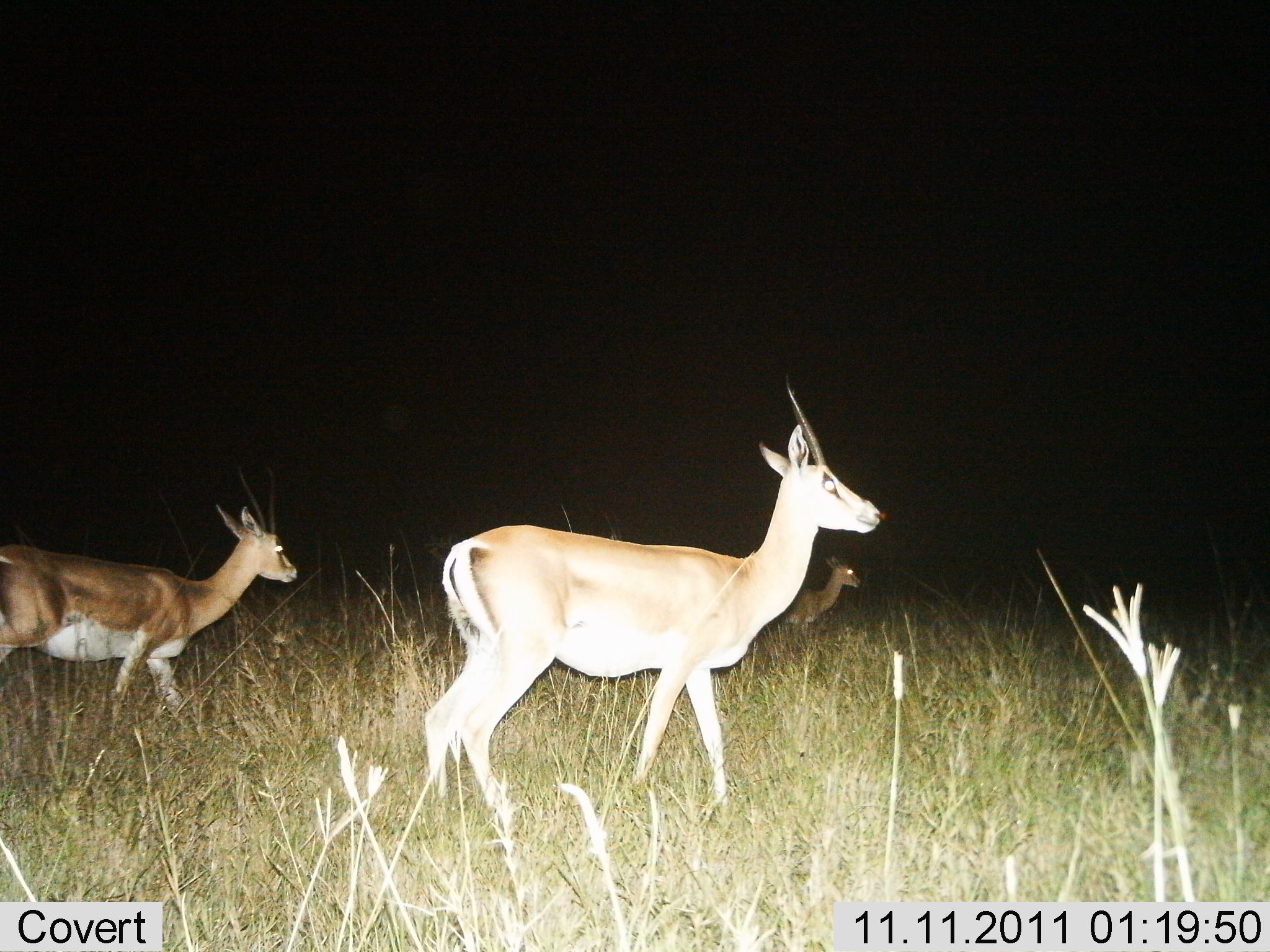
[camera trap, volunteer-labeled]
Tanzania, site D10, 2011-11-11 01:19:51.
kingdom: Animalia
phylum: Chordata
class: Mammalia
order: Artiodactyla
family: Bovidae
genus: Nanger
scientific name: Nanger granti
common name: grant's gazelle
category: gazellegrants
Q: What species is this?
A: Gazellegrants (grant's gazelle) (Nanger granti).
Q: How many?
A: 3.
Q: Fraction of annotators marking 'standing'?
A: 20%.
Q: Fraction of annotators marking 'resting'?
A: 0%.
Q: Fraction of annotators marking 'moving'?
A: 80%.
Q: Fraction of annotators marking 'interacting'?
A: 0%.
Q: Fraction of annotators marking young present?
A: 0%.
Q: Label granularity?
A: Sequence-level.